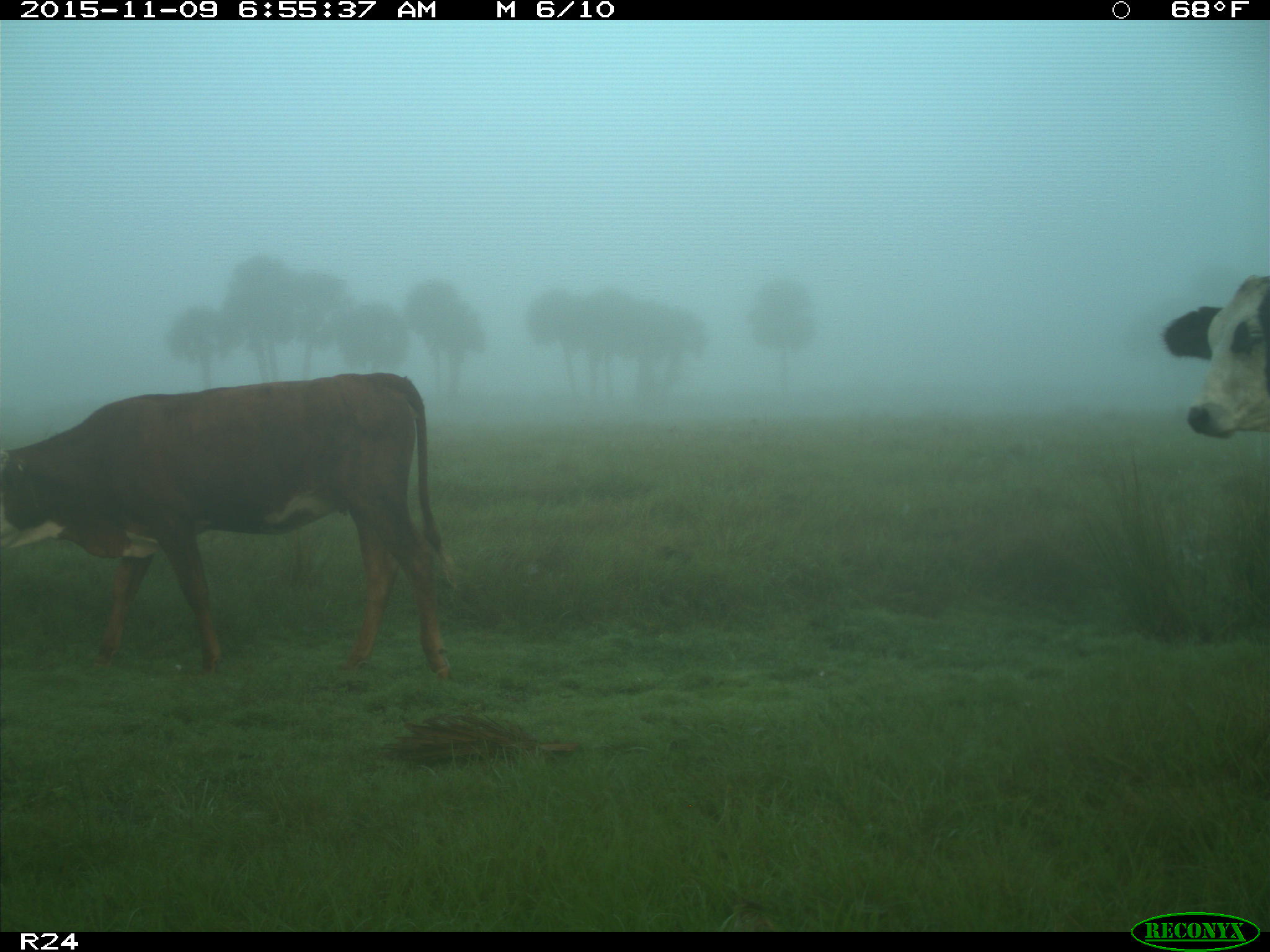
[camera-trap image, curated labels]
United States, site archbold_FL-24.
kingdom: Animalia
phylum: Chordata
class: Mammalia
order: Artiodactyla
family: Bovidae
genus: Bos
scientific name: Bos taurus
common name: domestic cow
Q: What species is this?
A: Bos taurus (domestic cow).